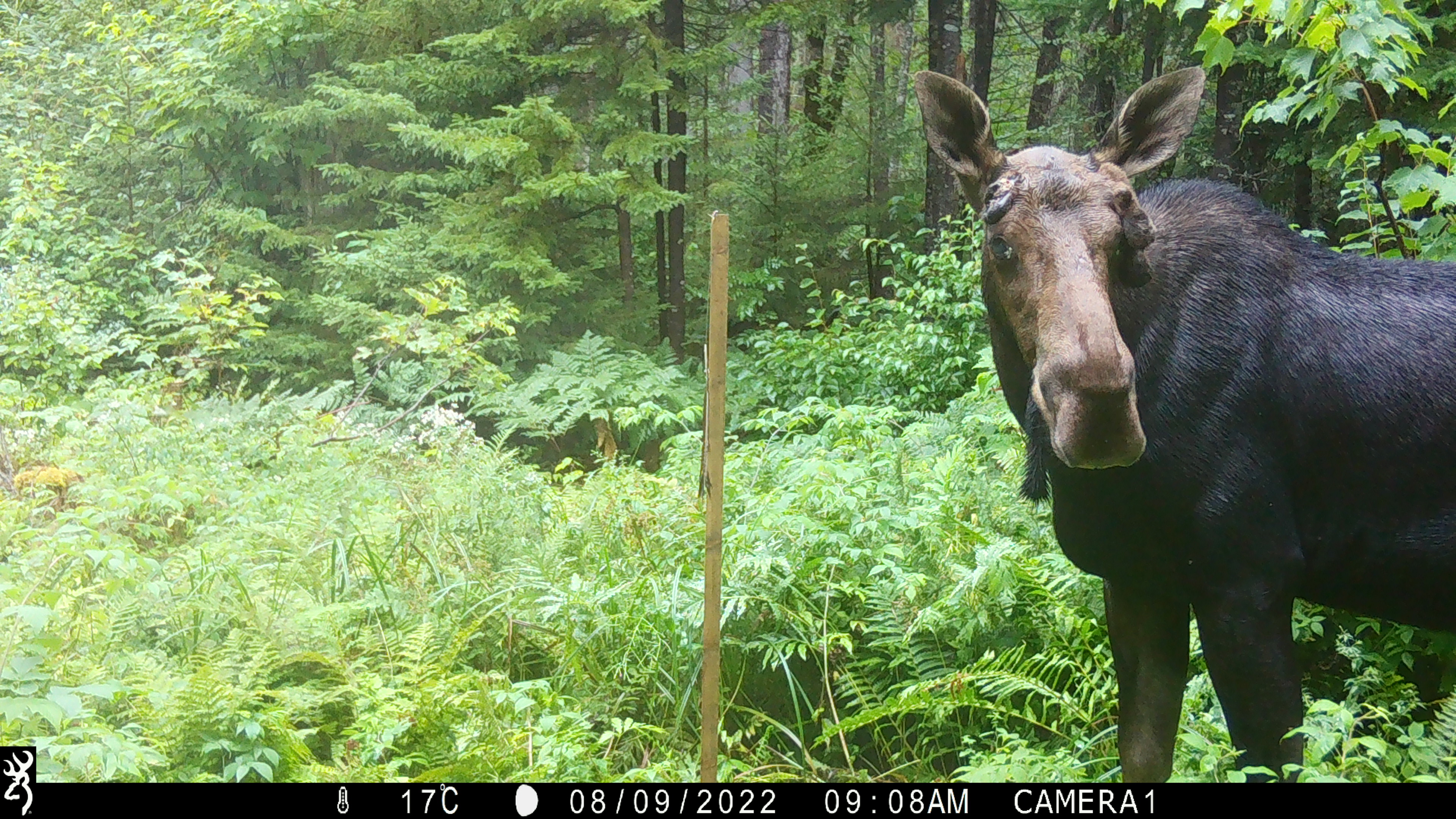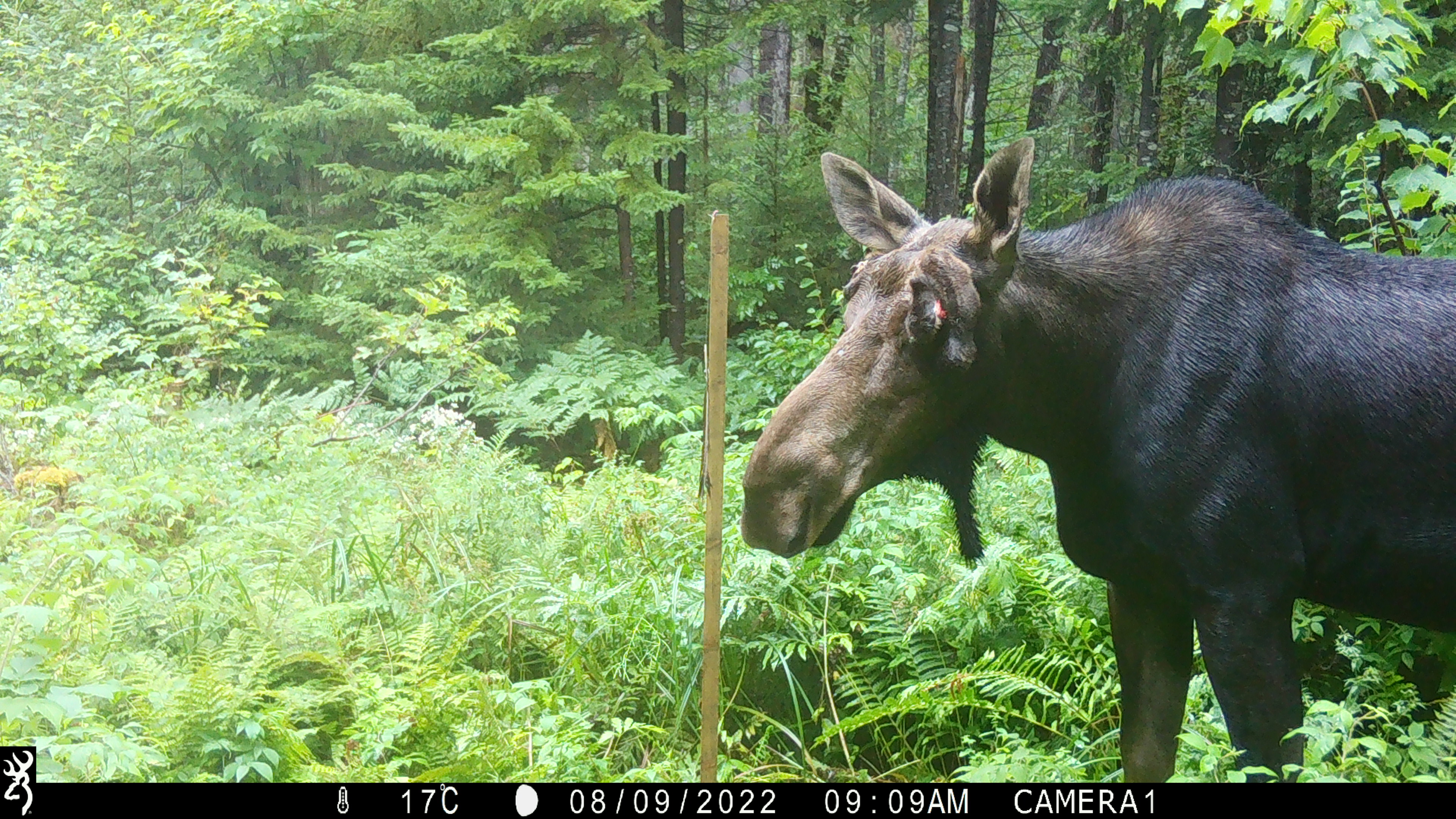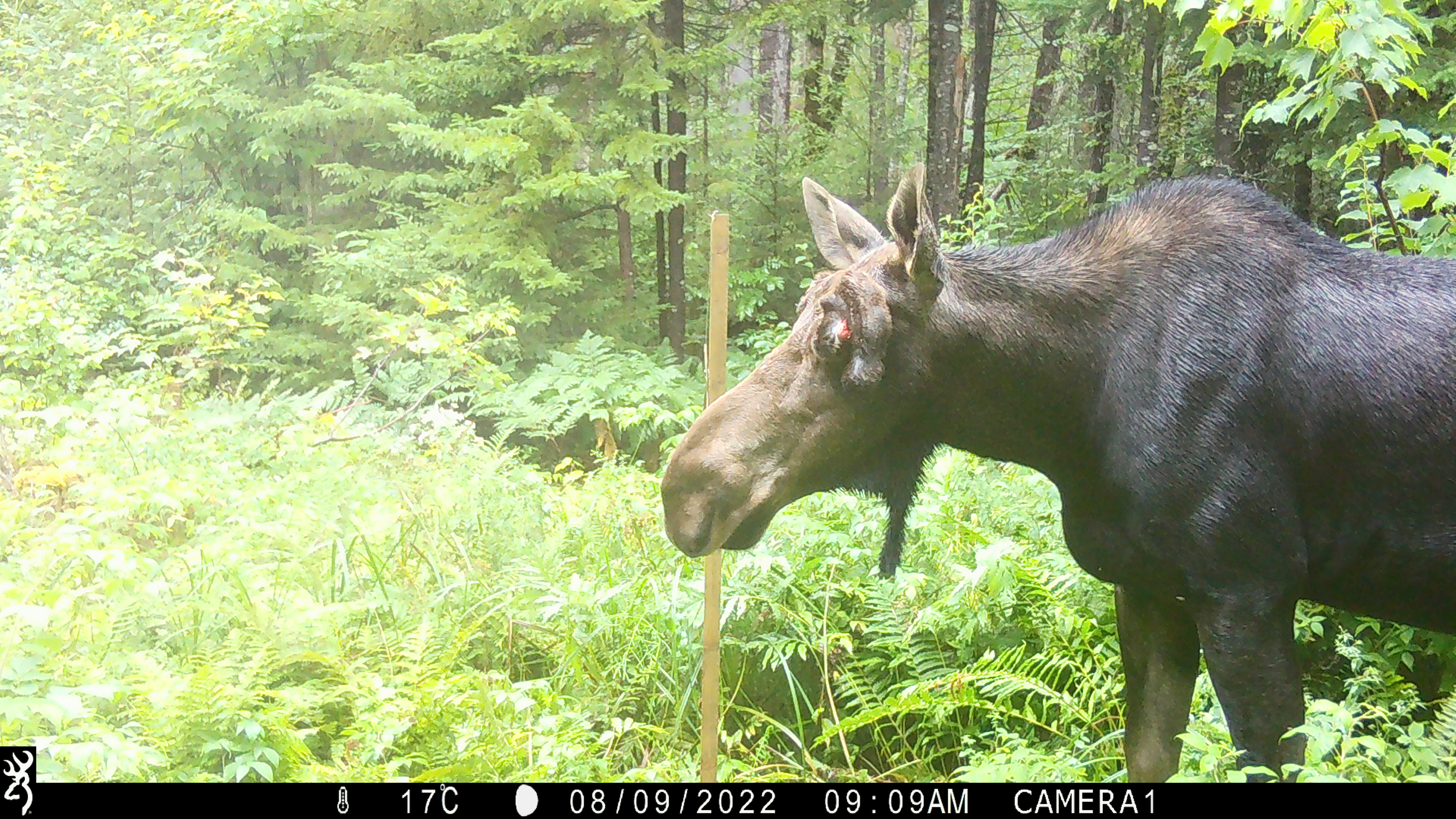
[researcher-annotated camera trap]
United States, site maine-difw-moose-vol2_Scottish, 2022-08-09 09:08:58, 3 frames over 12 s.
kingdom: Animalia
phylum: Chordata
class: Mammalia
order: Artiodactyla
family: Cervidae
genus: Alces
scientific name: Alces alces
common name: moose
Moose (Alces alces).